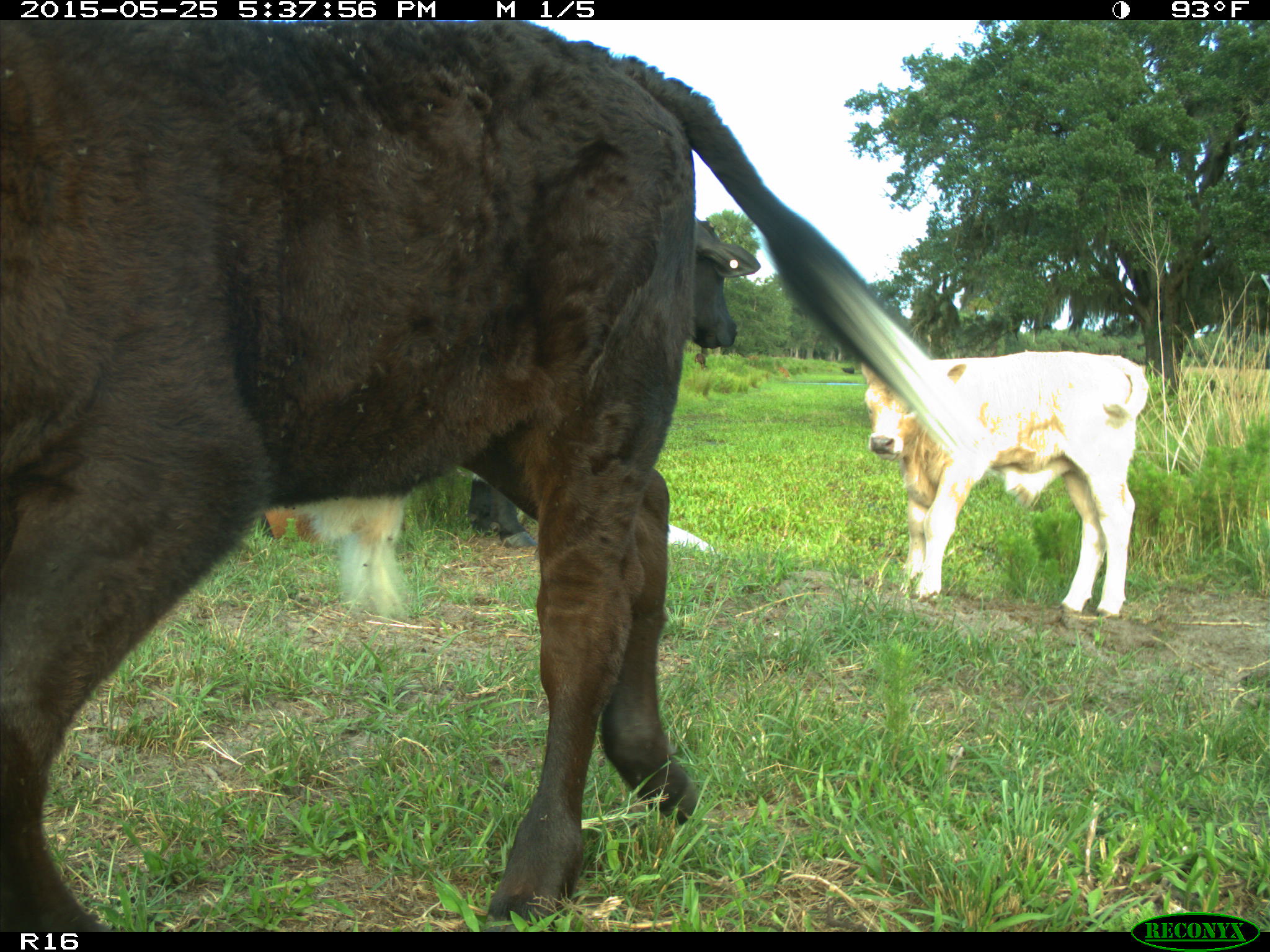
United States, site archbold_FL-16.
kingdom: Animalia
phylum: Chordata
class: Mammalia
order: Artiodactyla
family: Bovidae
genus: Bos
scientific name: Bos taurus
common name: domestic cow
Bos taurus (domestic cow).